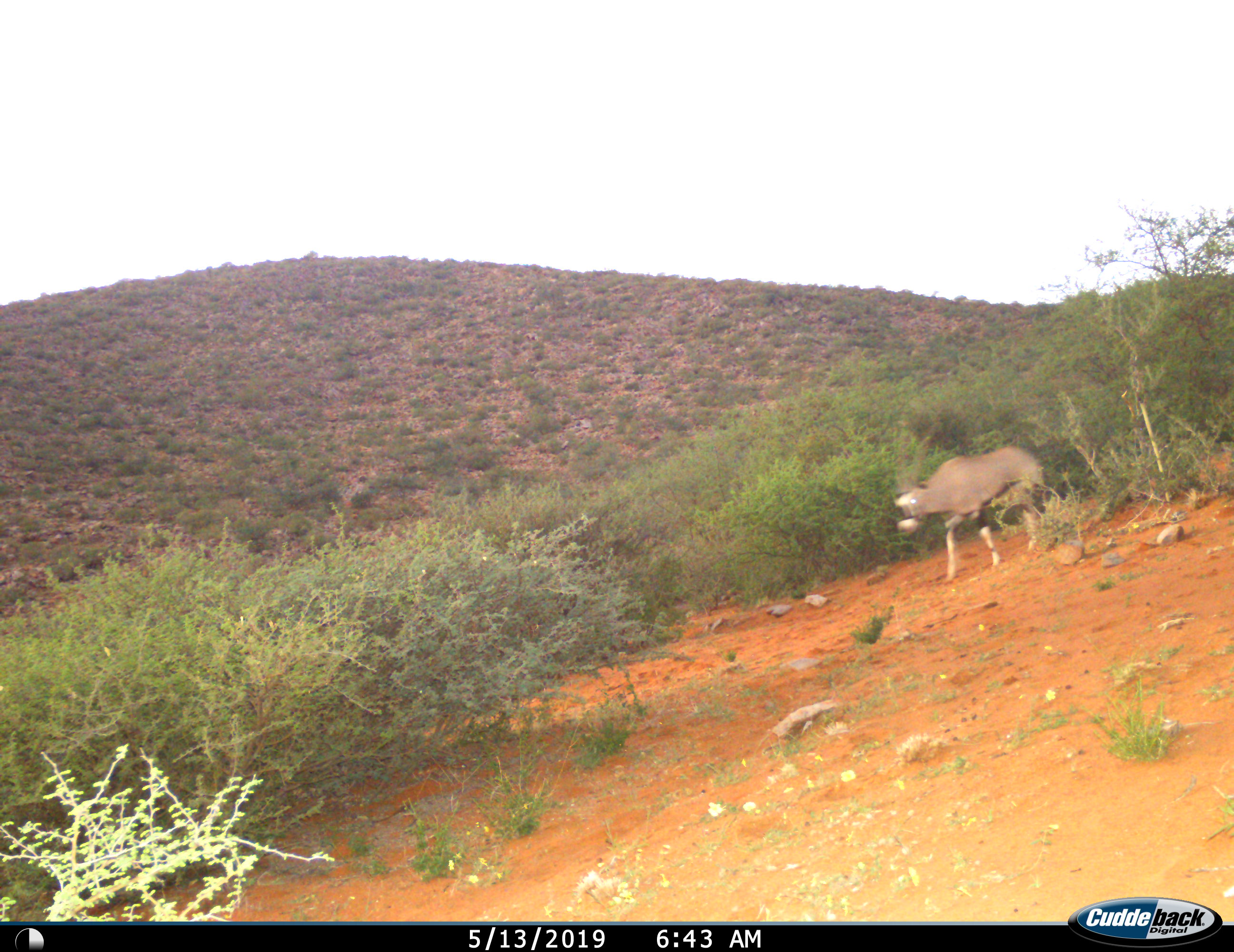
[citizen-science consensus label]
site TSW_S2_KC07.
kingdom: Animalia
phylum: Chordata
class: Mammalia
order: Artiodactyla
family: Bovidae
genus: Oryx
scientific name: Oryx gazella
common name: gemsbok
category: oryx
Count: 1.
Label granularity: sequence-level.